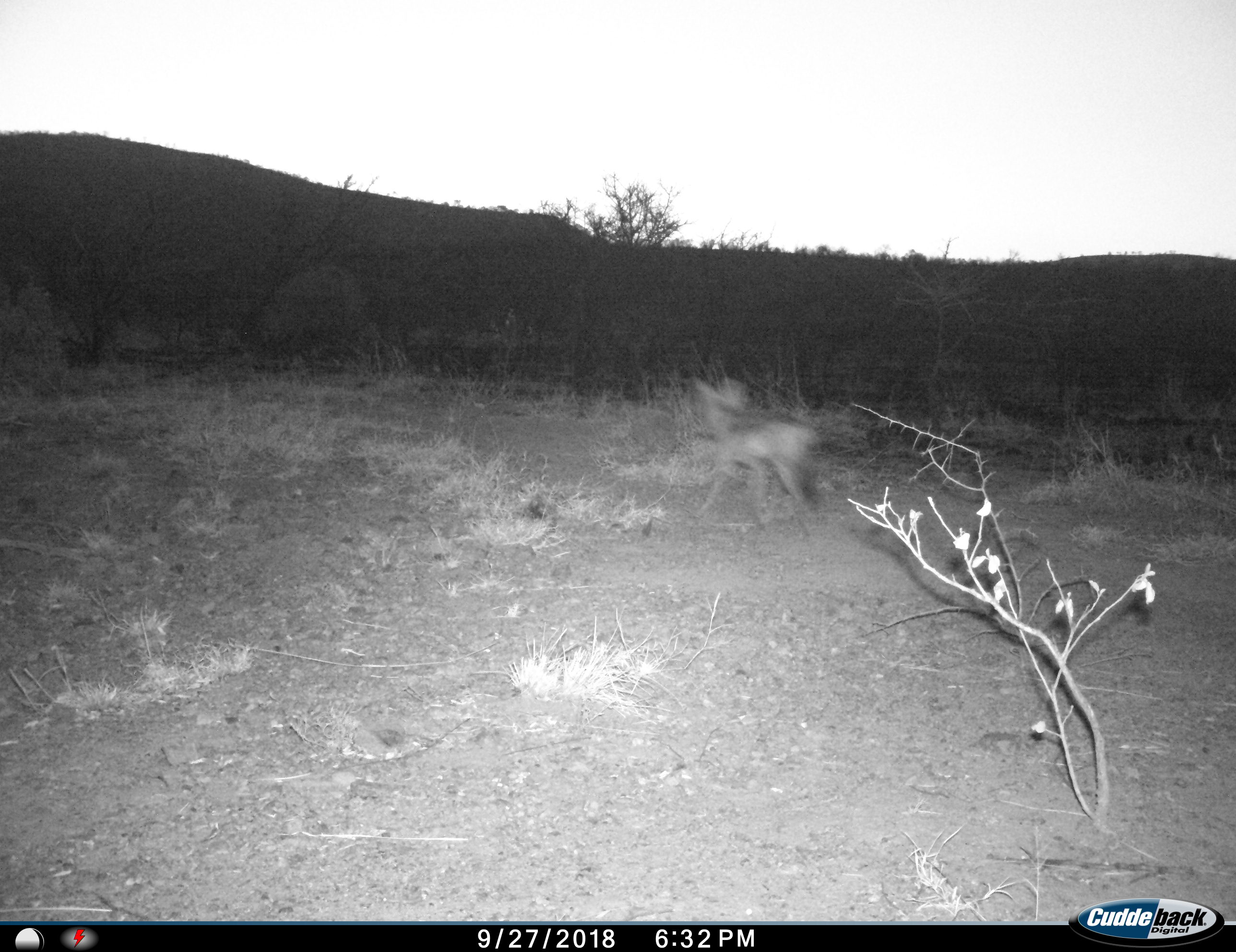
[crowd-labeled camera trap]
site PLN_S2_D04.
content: unidentified animal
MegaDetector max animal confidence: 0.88